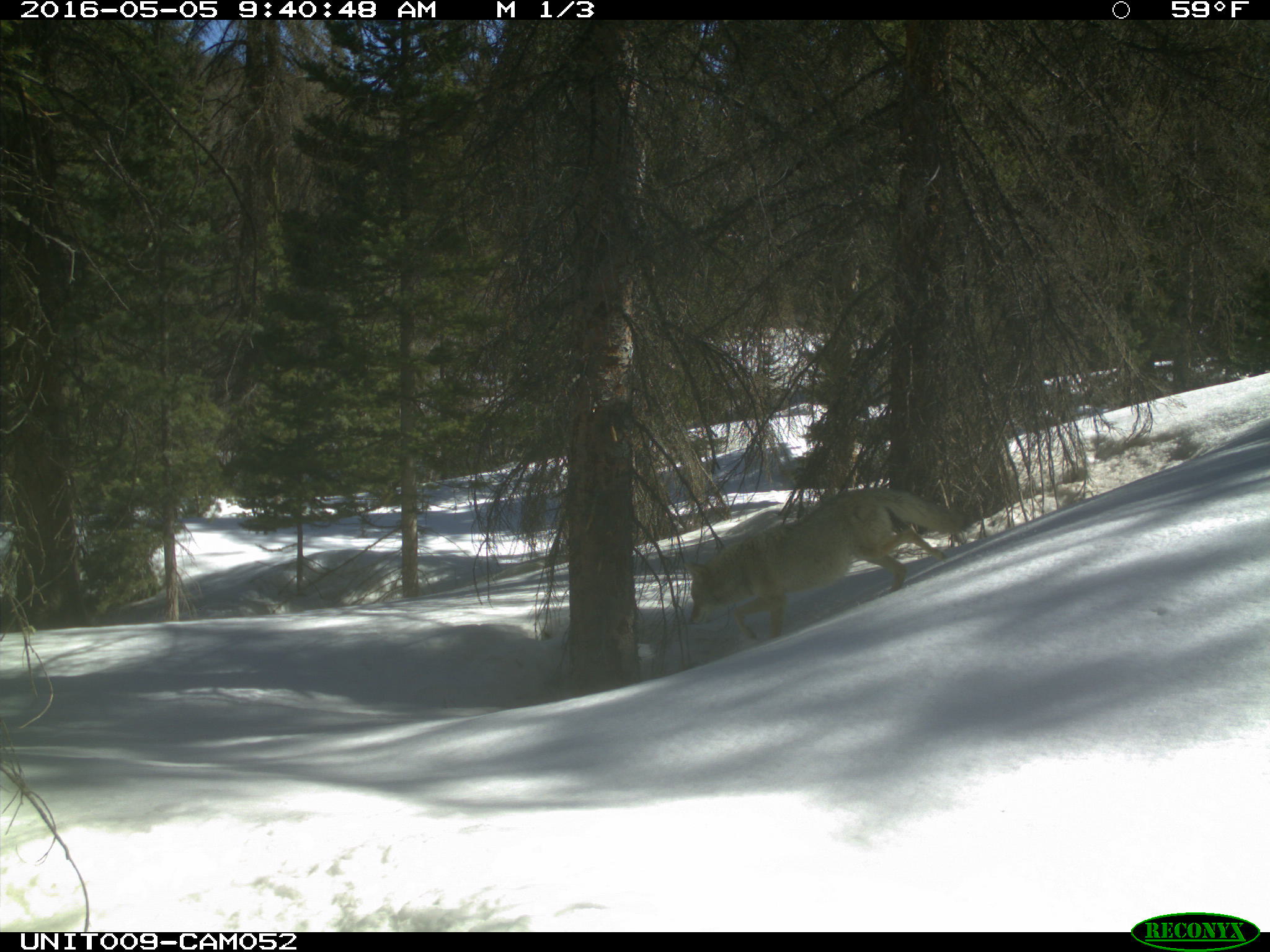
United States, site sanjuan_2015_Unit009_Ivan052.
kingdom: Animalia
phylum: Chordata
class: Mammalia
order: Carnivora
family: Canidae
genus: Canis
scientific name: Canis latrans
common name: coyote